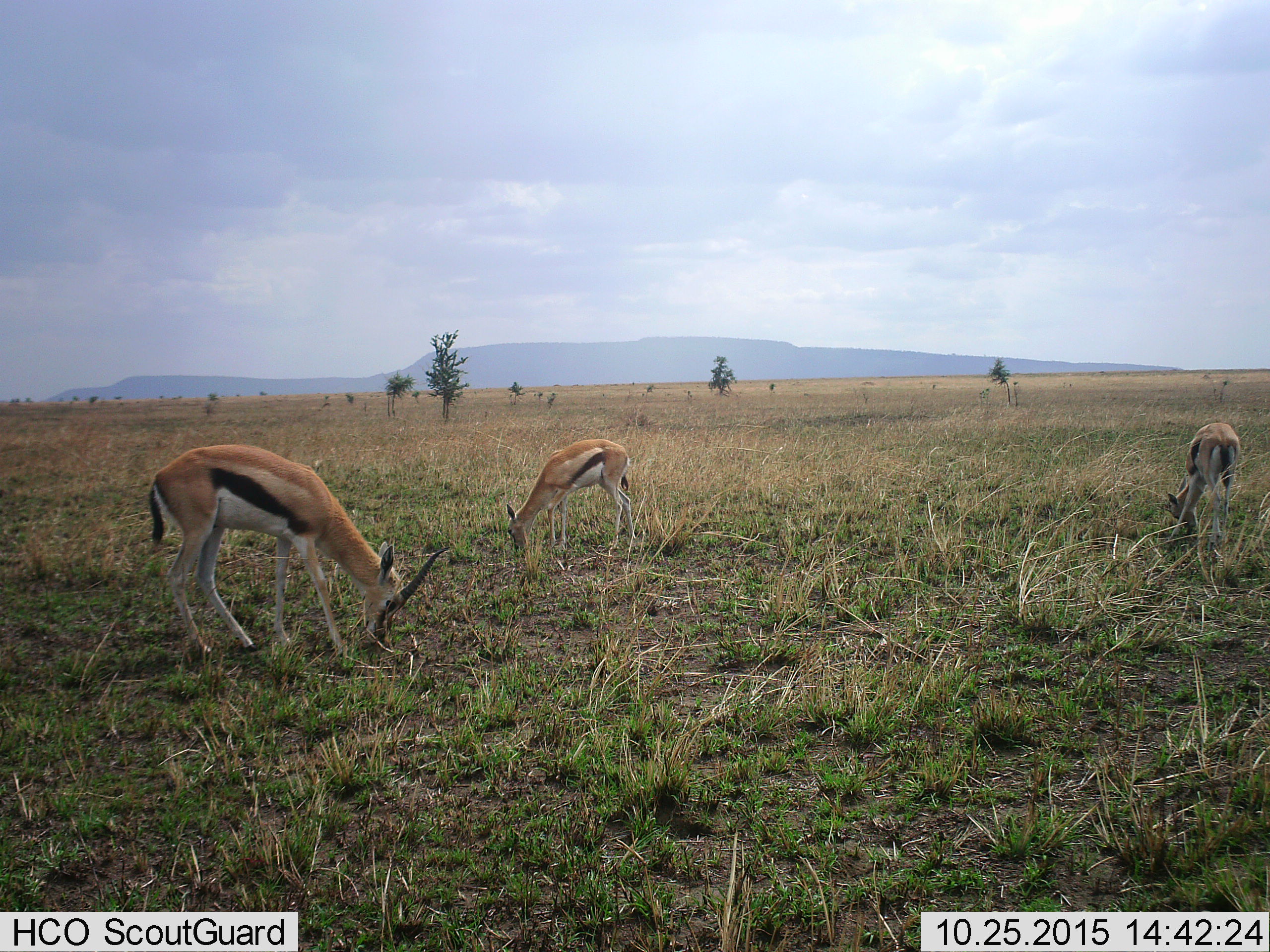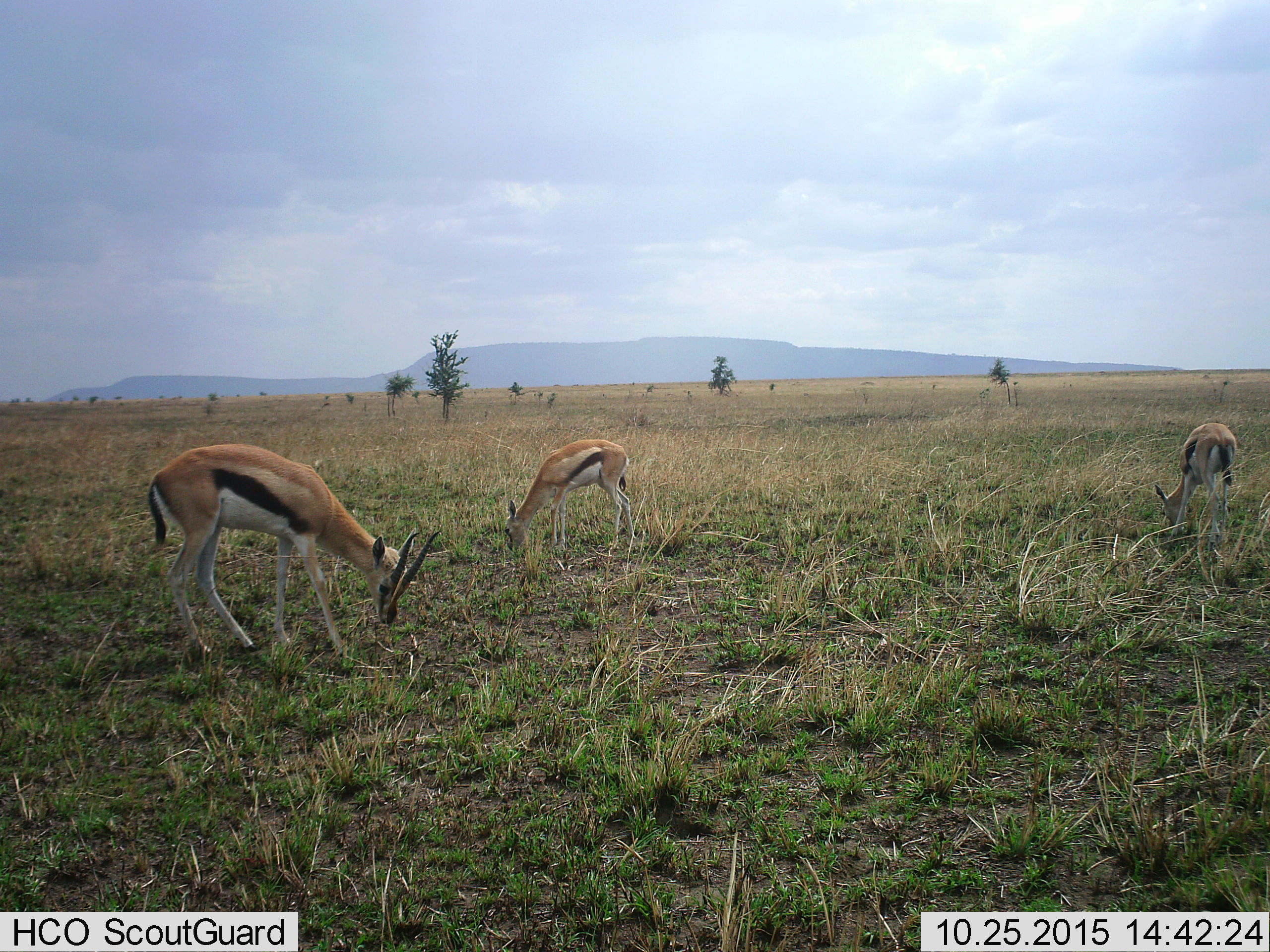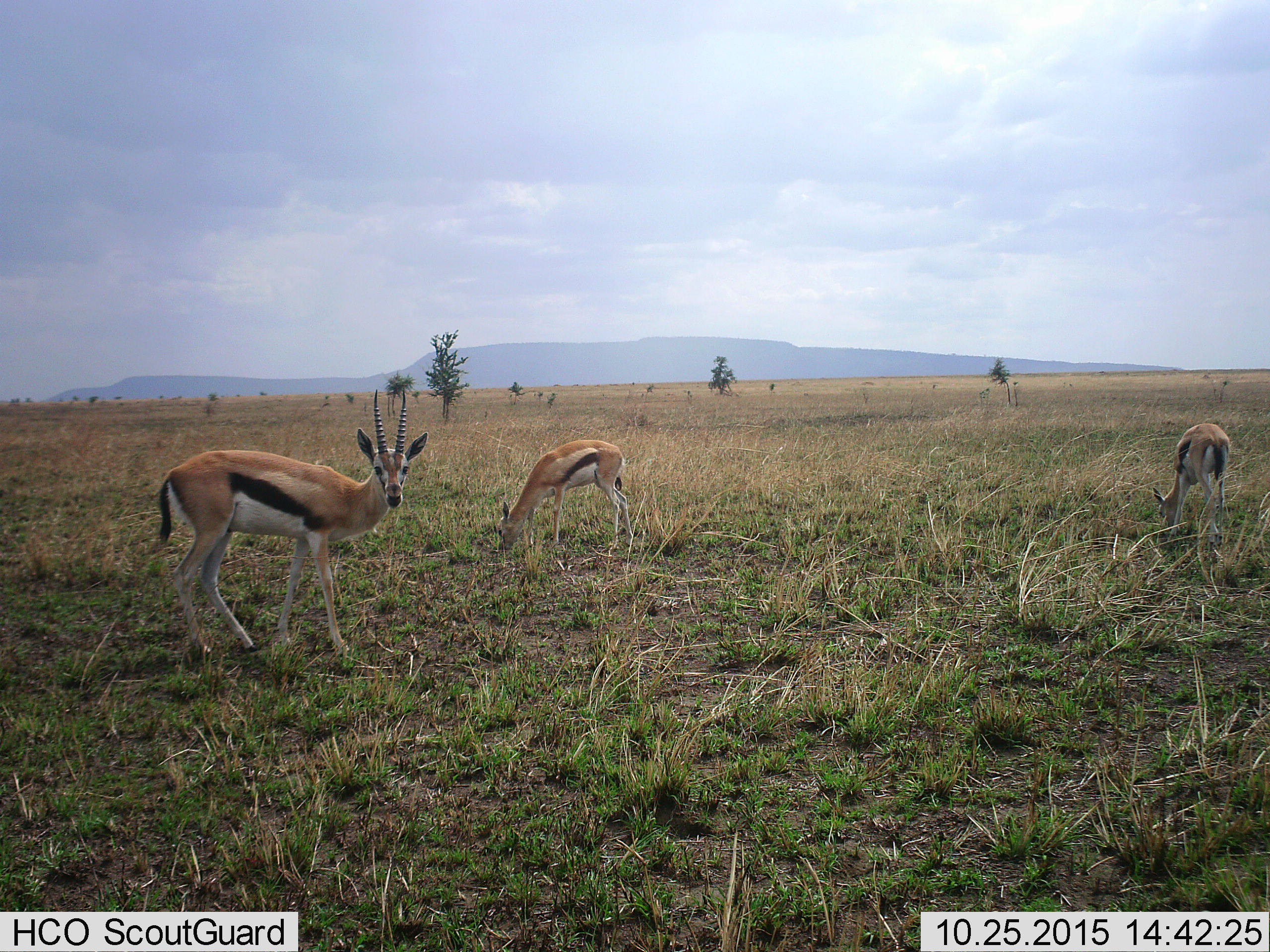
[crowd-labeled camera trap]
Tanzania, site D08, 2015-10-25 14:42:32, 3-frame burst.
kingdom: Animalia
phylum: Chordata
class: Mammalia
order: Artiodactyla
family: Bovidae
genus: Eudorcas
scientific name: Eudorcas thomsonii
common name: thomson's gazelle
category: gazellethomsons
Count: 3.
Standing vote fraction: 42%.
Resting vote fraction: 0%.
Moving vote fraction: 11%.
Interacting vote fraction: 0%.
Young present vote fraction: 26%.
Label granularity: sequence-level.